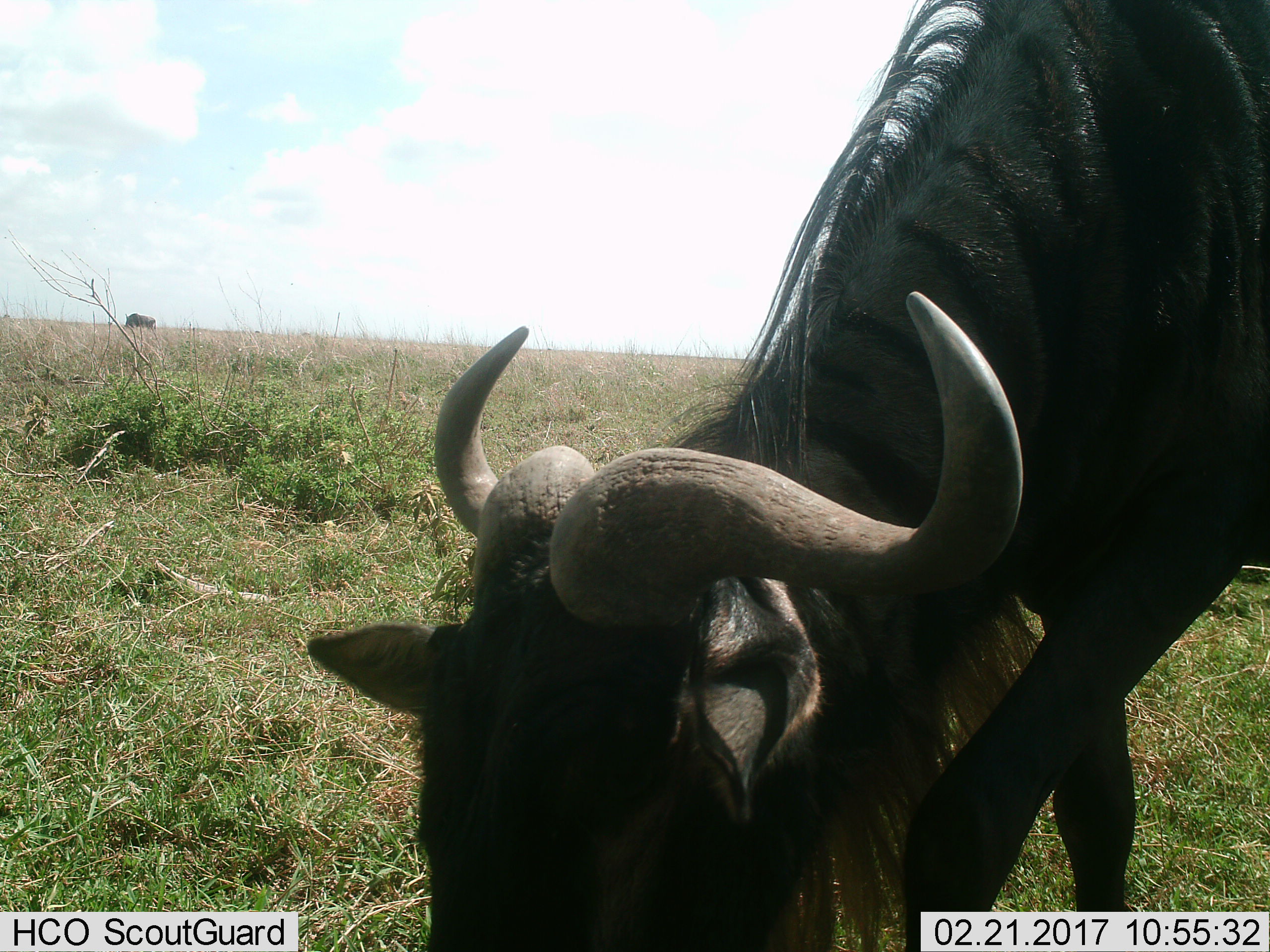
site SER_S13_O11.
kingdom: Animalia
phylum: Chordata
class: Mammalia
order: Artiodactyla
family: Bovidae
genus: Connochaetes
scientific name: Connochaetes taurinus taurinus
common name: blue wildebeest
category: wildebeestblue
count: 1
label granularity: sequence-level